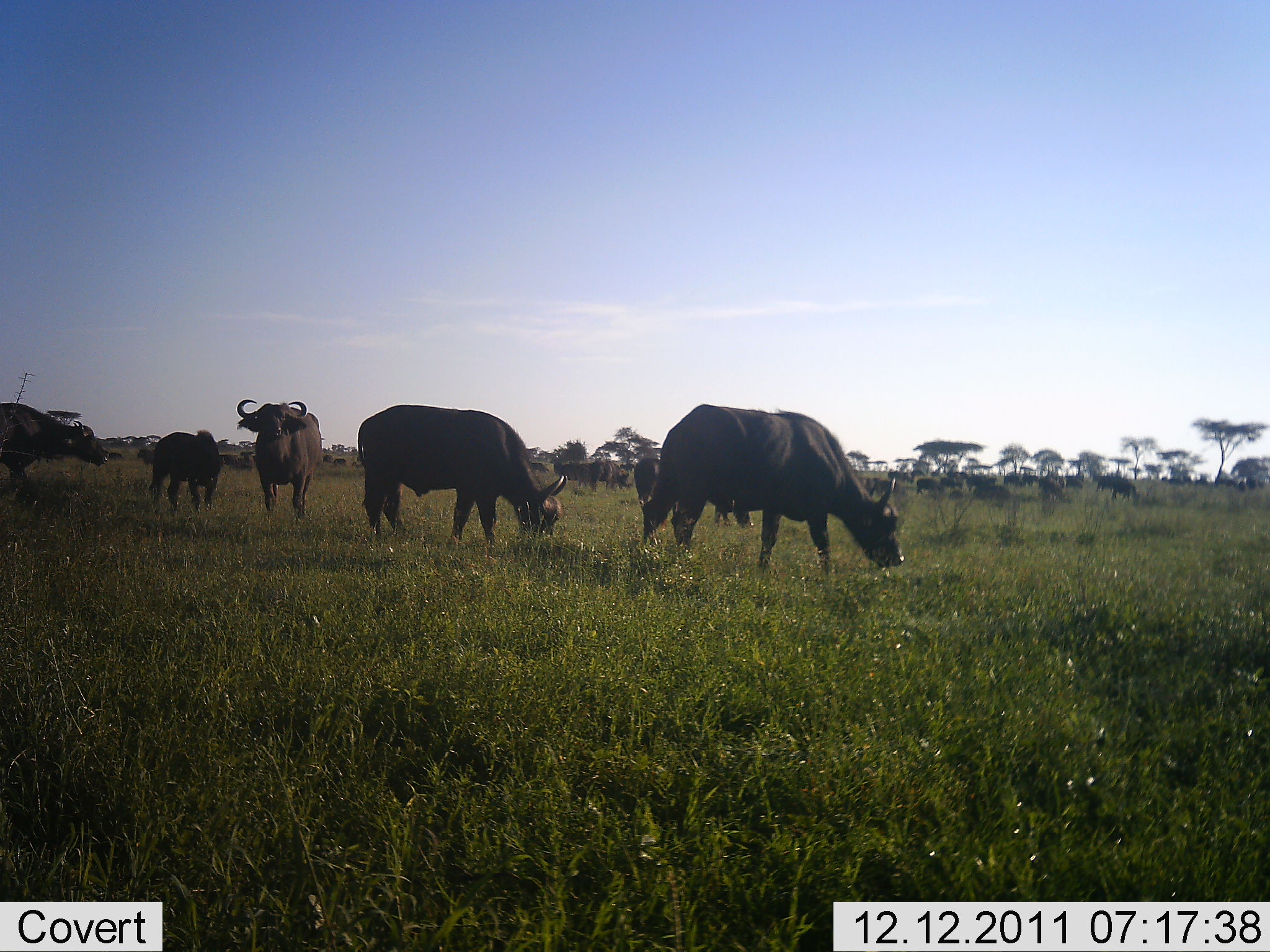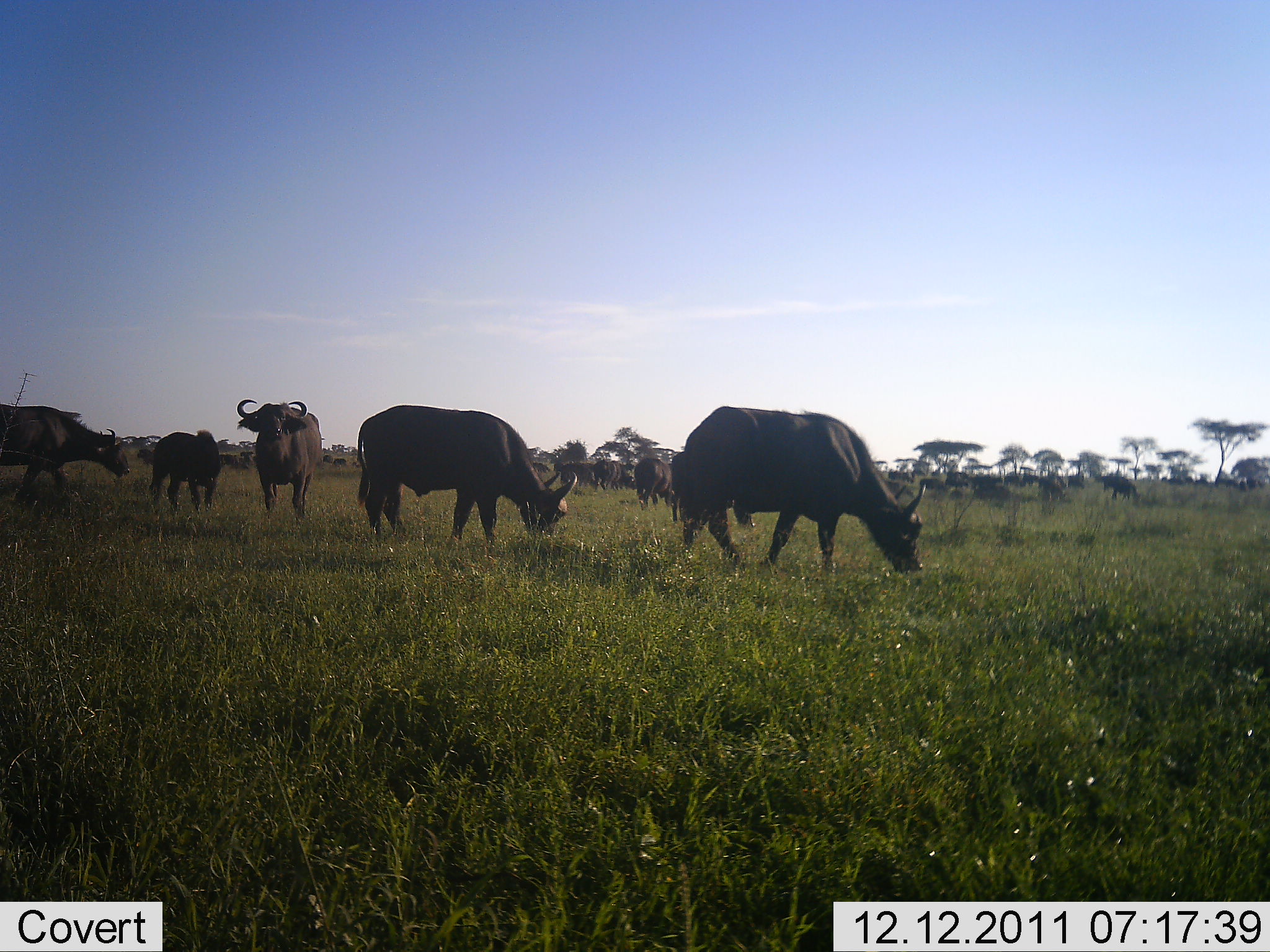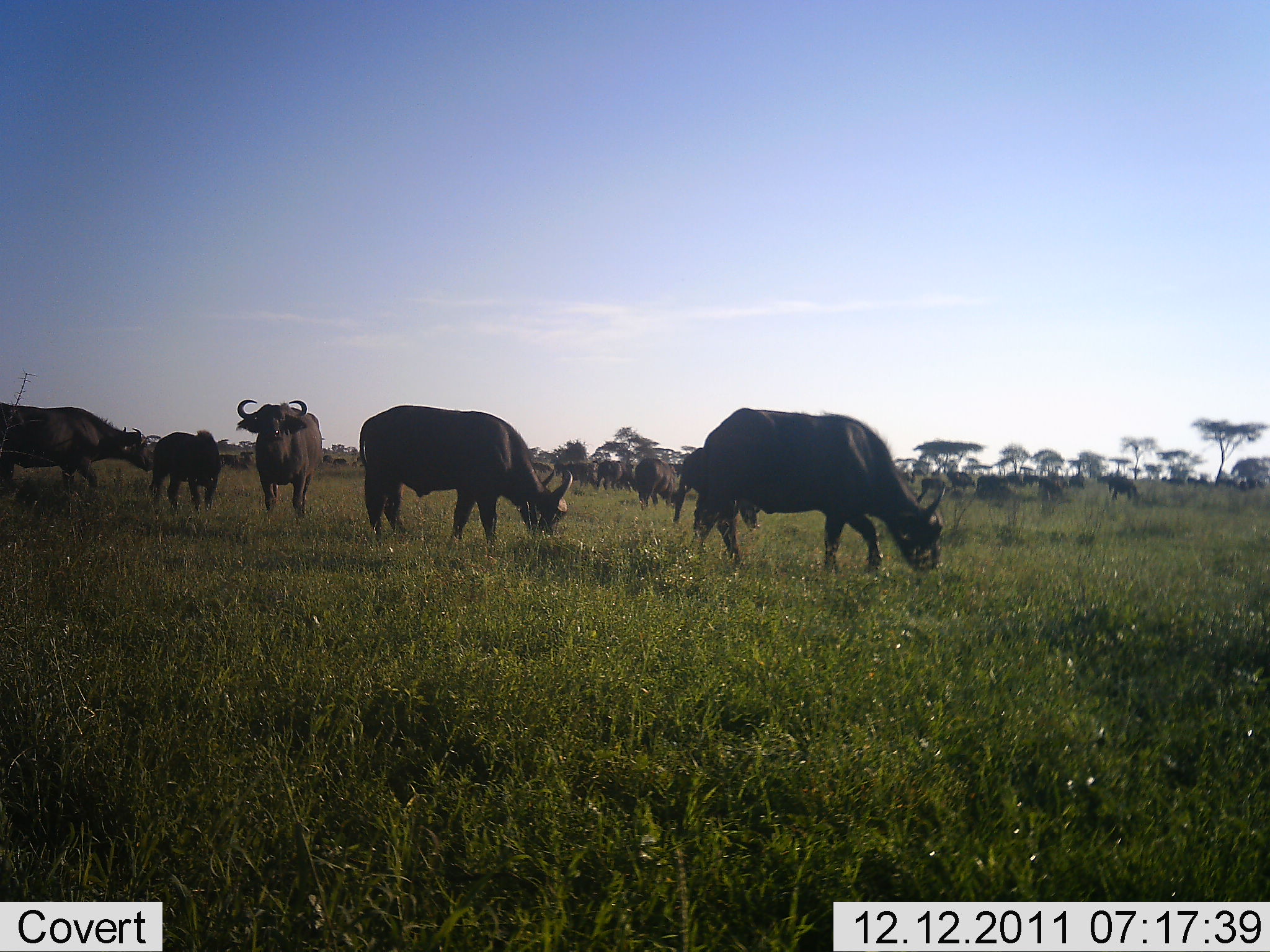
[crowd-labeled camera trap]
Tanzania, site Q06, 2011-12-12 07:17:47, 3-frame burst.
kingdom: Animalia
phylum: Chordata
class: Mammalia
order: Artiodactyla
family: Bovidae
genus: Syncerus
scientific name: Syncerus caffer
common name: cape buffalo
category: buffalo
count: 11-50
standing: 54%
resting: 0%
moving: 23%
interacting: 0%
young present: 0%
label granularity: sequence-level